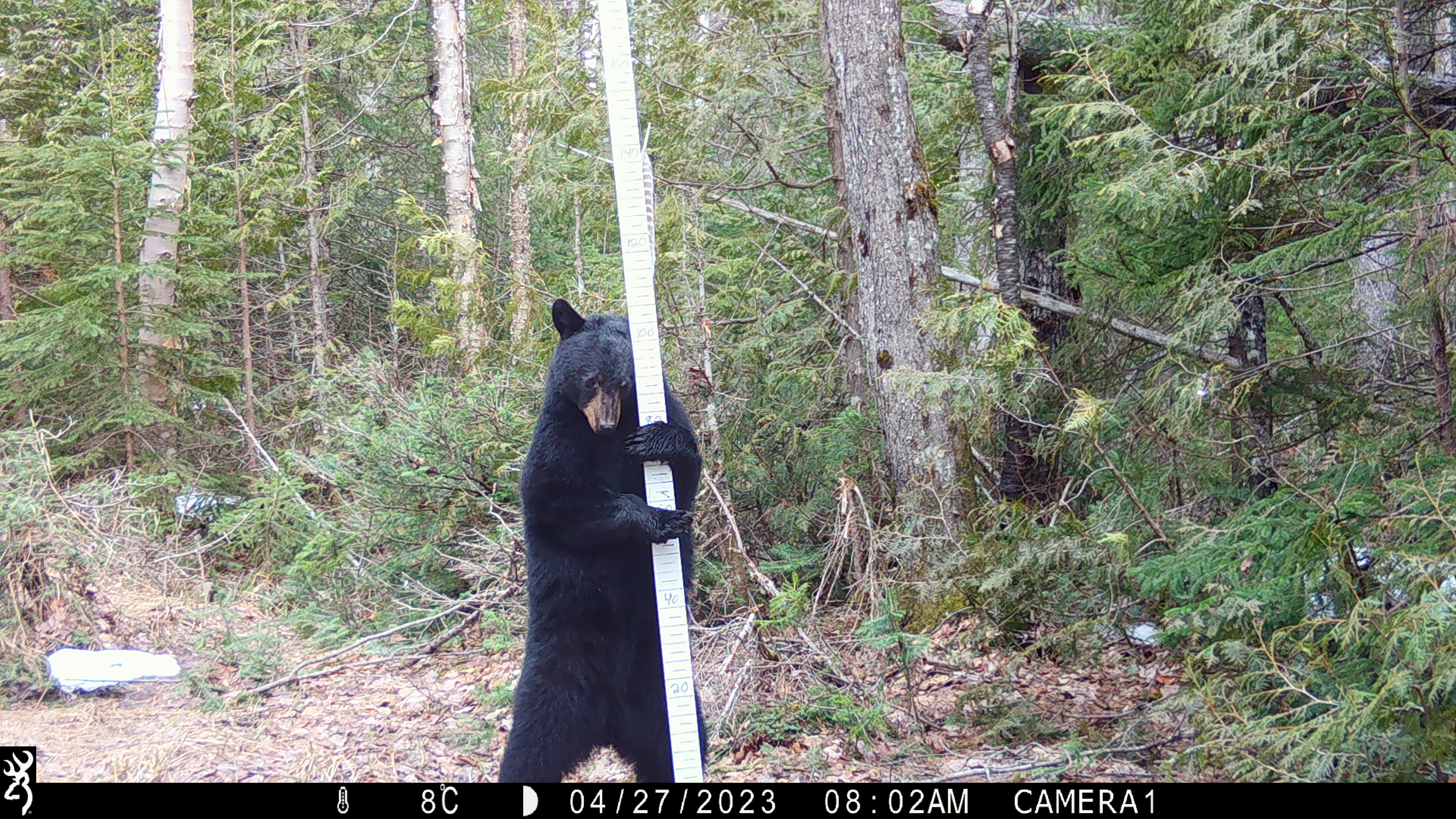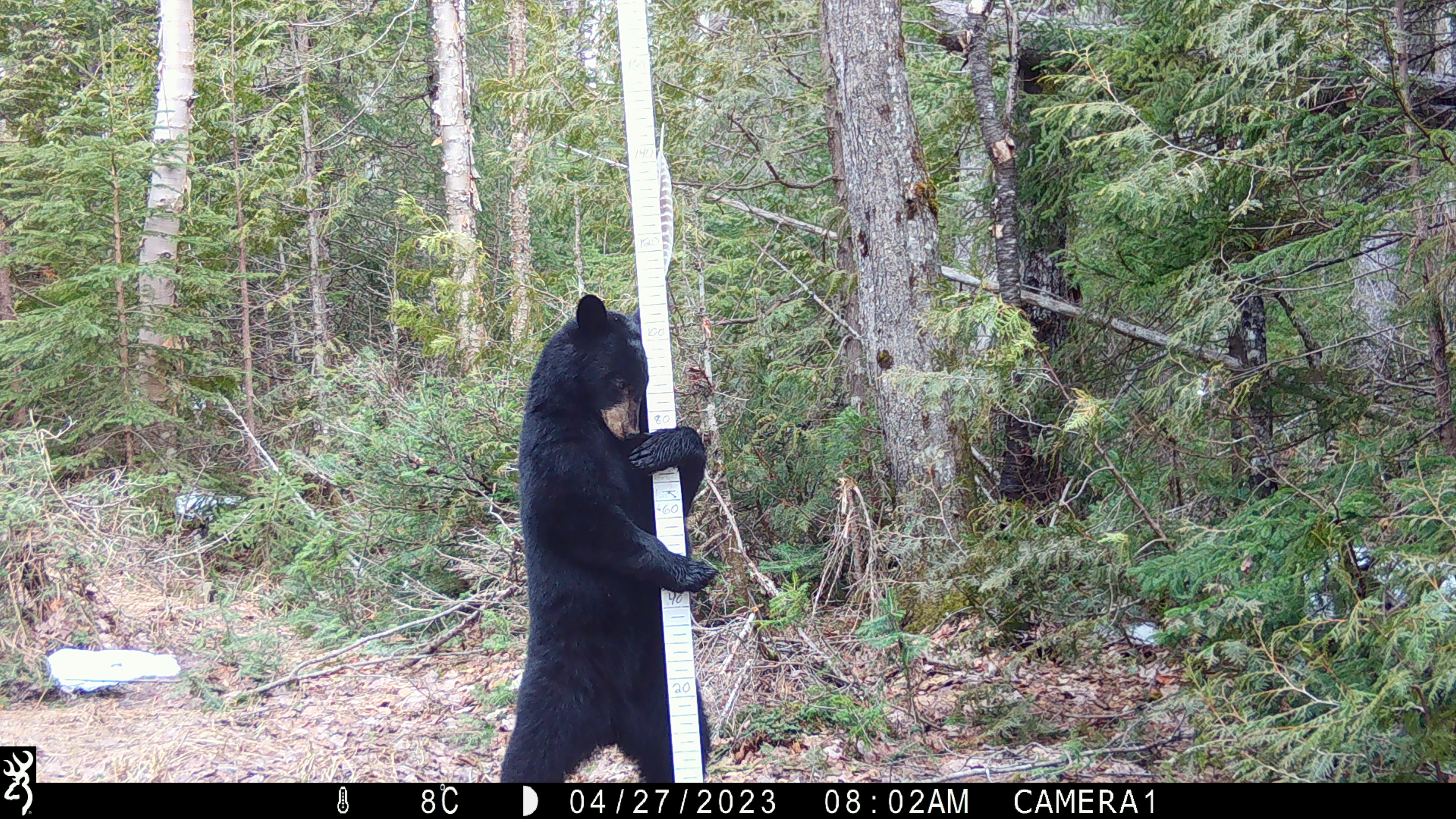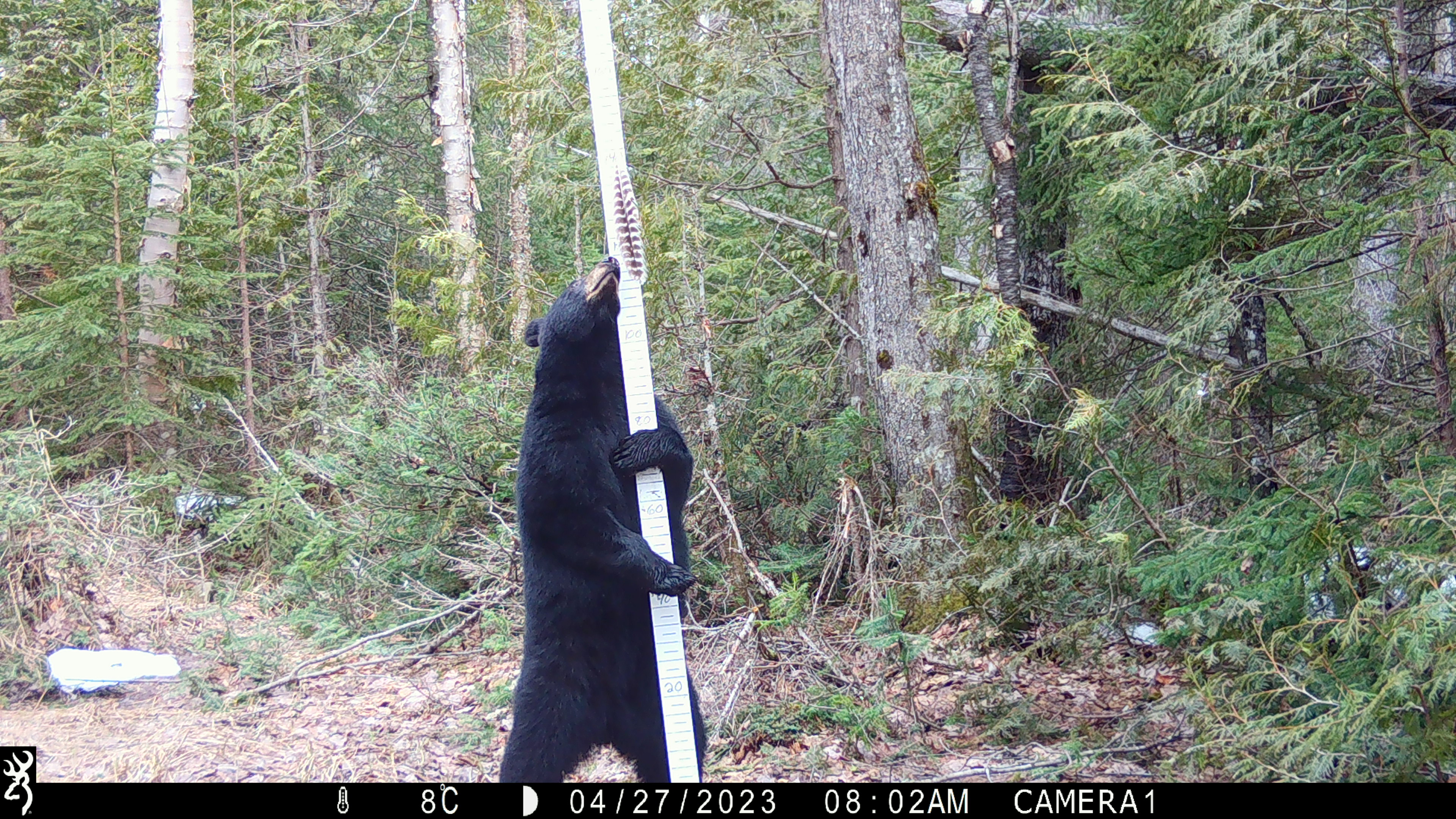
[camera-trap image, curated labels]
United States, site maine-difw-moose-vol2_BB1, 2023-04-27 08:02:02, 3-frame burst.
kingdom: Animalia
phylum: Chordata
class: Mammalia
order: Carnivora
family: Ursidae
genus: Ursus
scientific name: Ursus americanus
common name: black bear